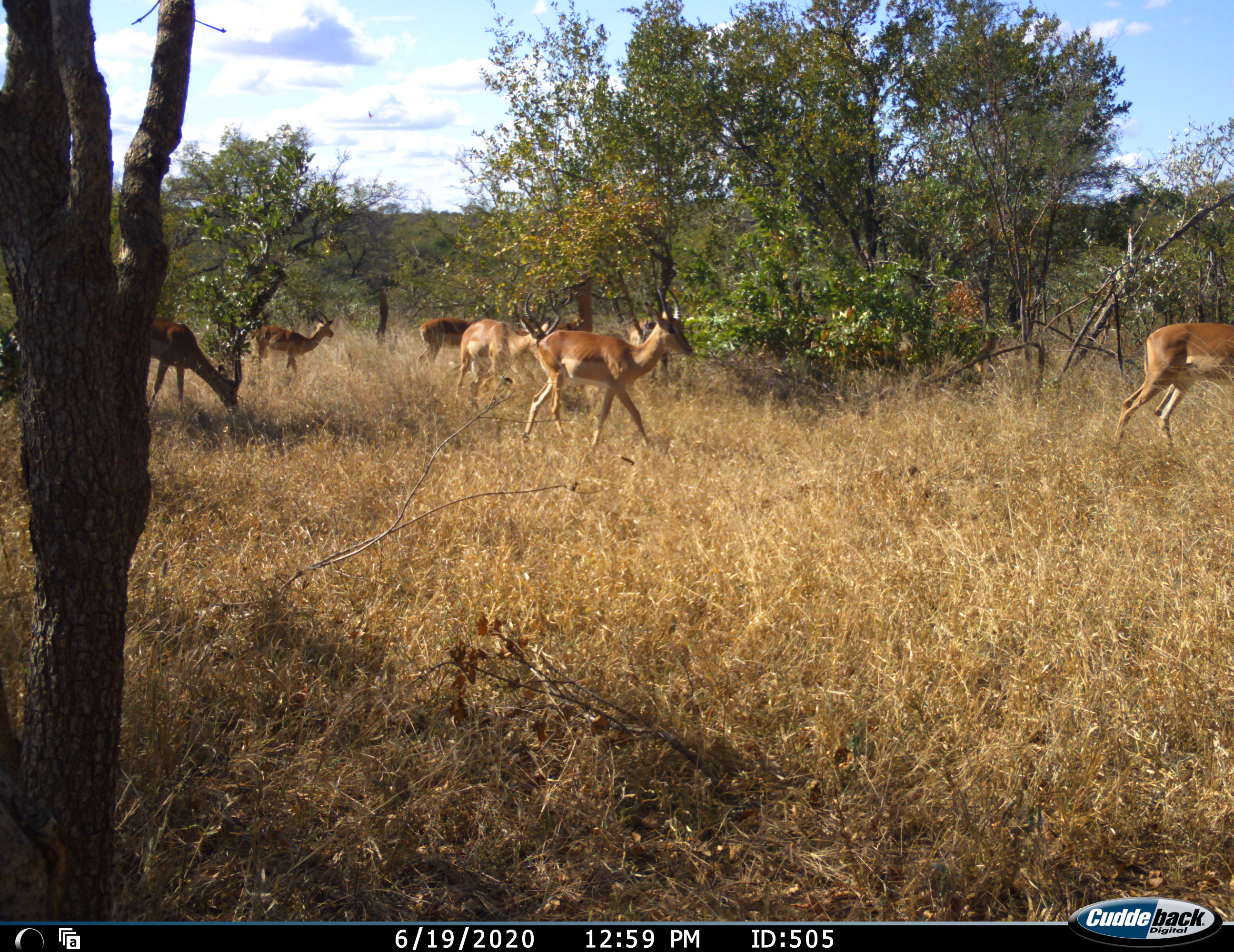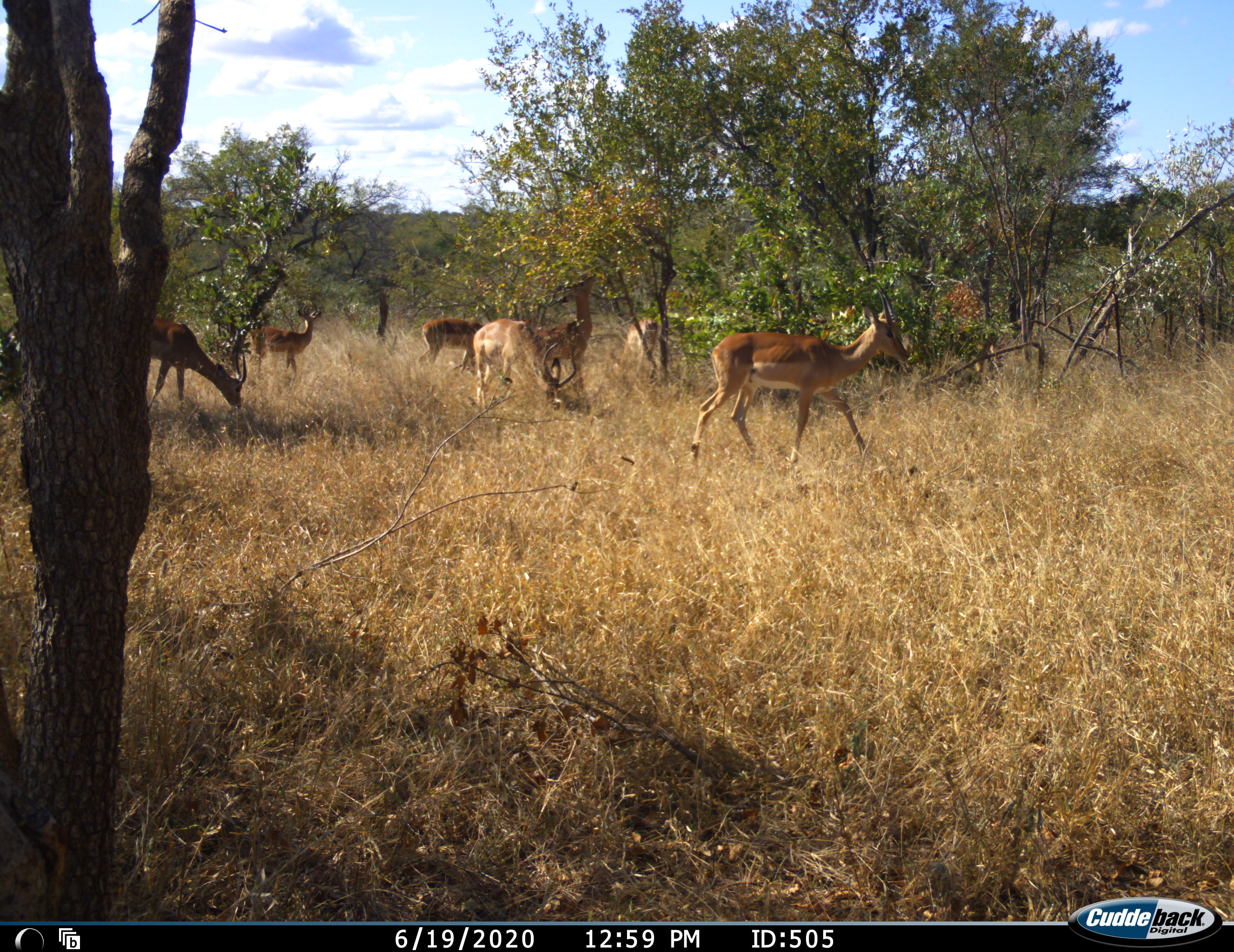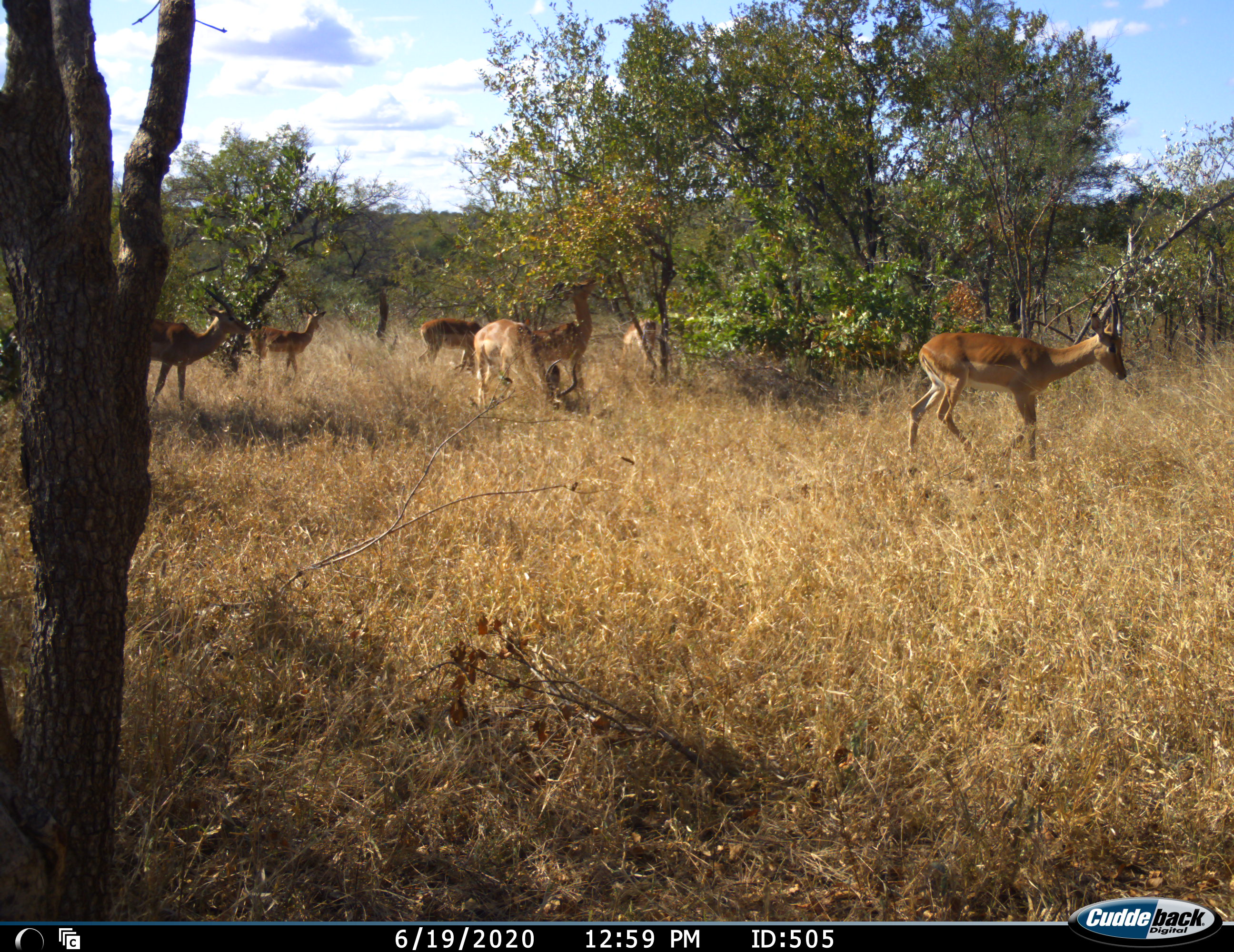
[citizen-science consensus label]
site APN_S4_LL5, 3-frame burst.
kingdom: Animalia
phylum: Chordata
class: Mammalia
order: Artiodactyla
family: Bovidae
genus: Aepyceros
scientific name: Aepyceros melampus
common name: impala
Impala (Aepyceros melampus), count 8. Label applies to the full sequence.